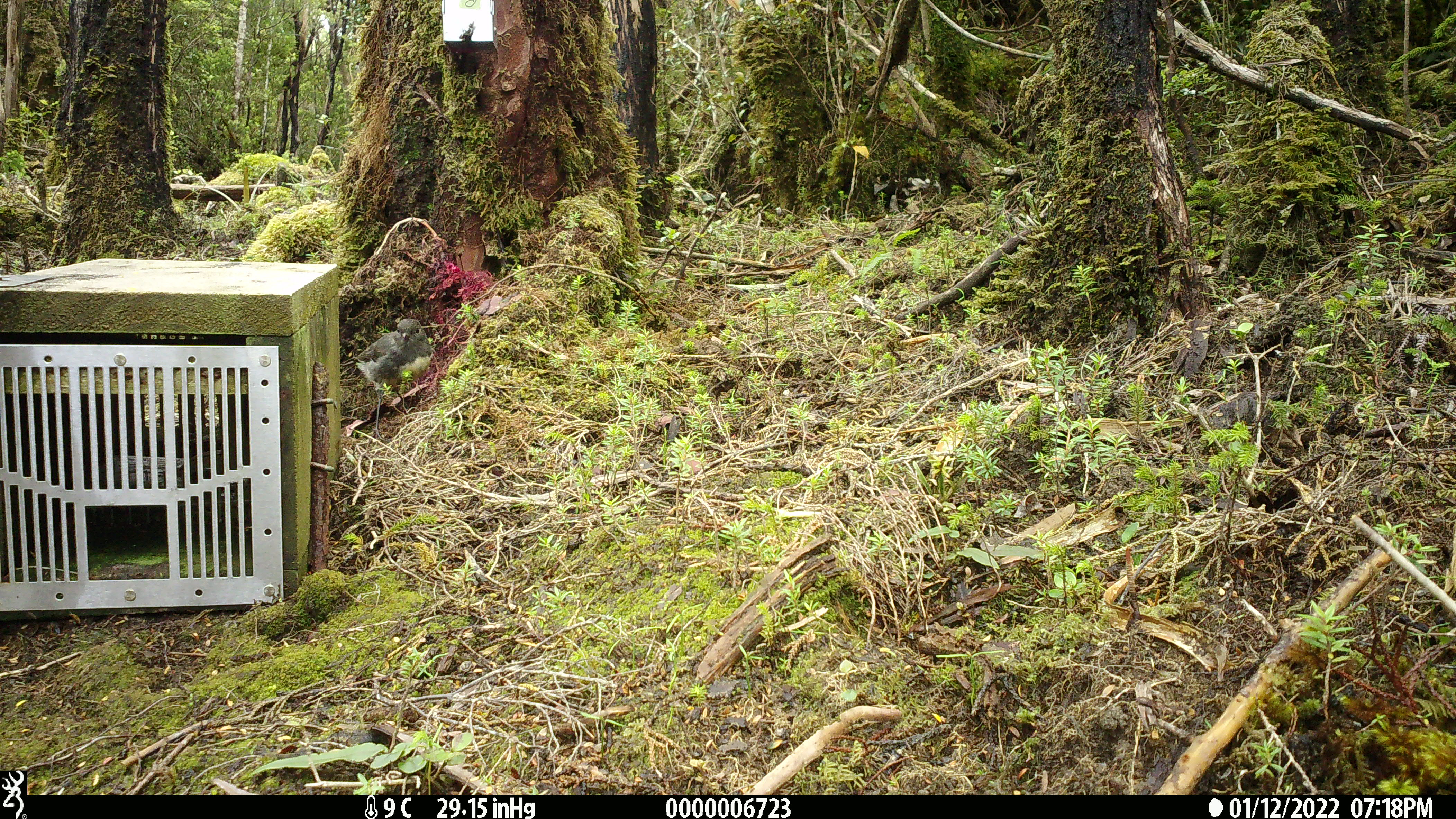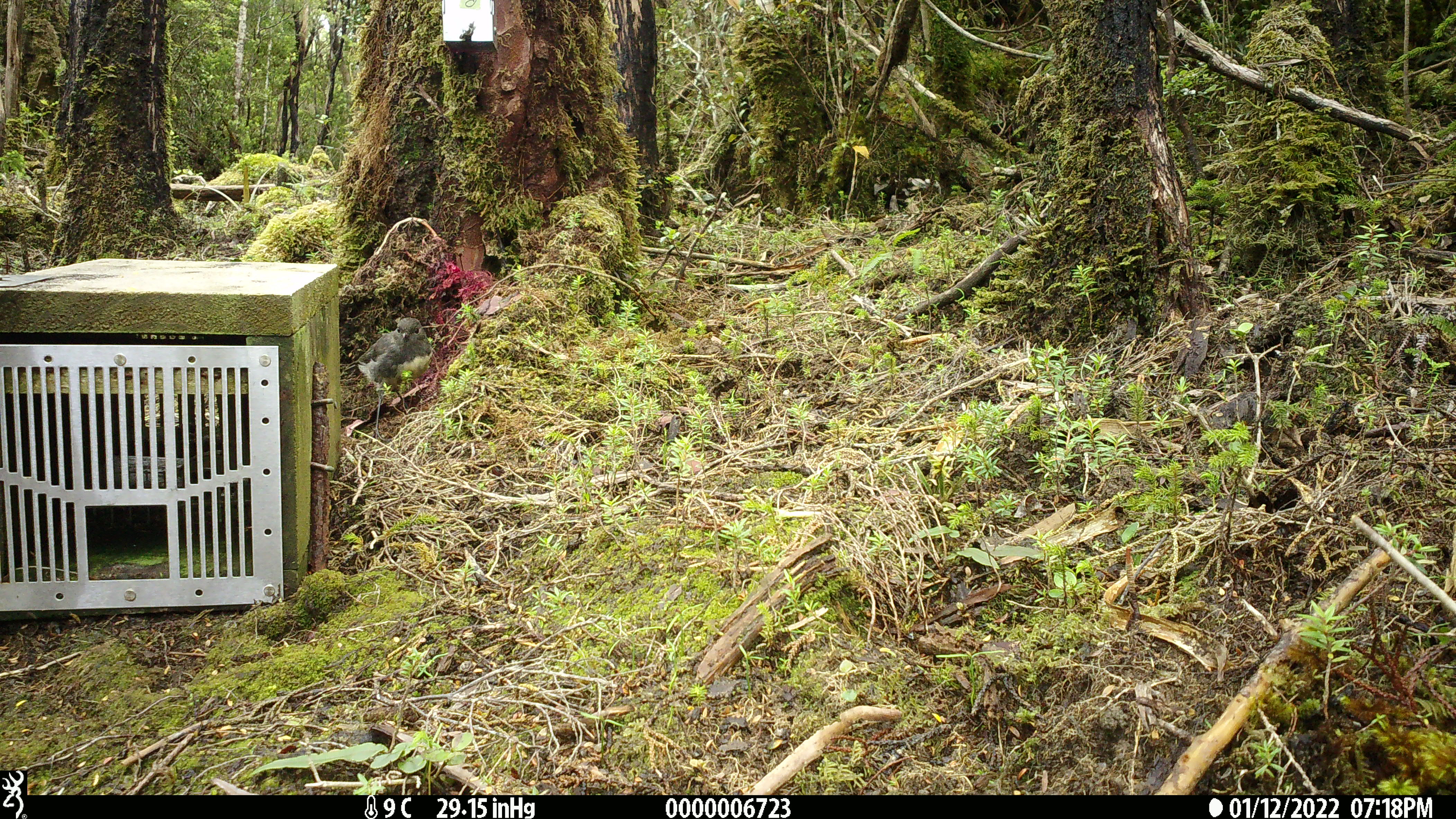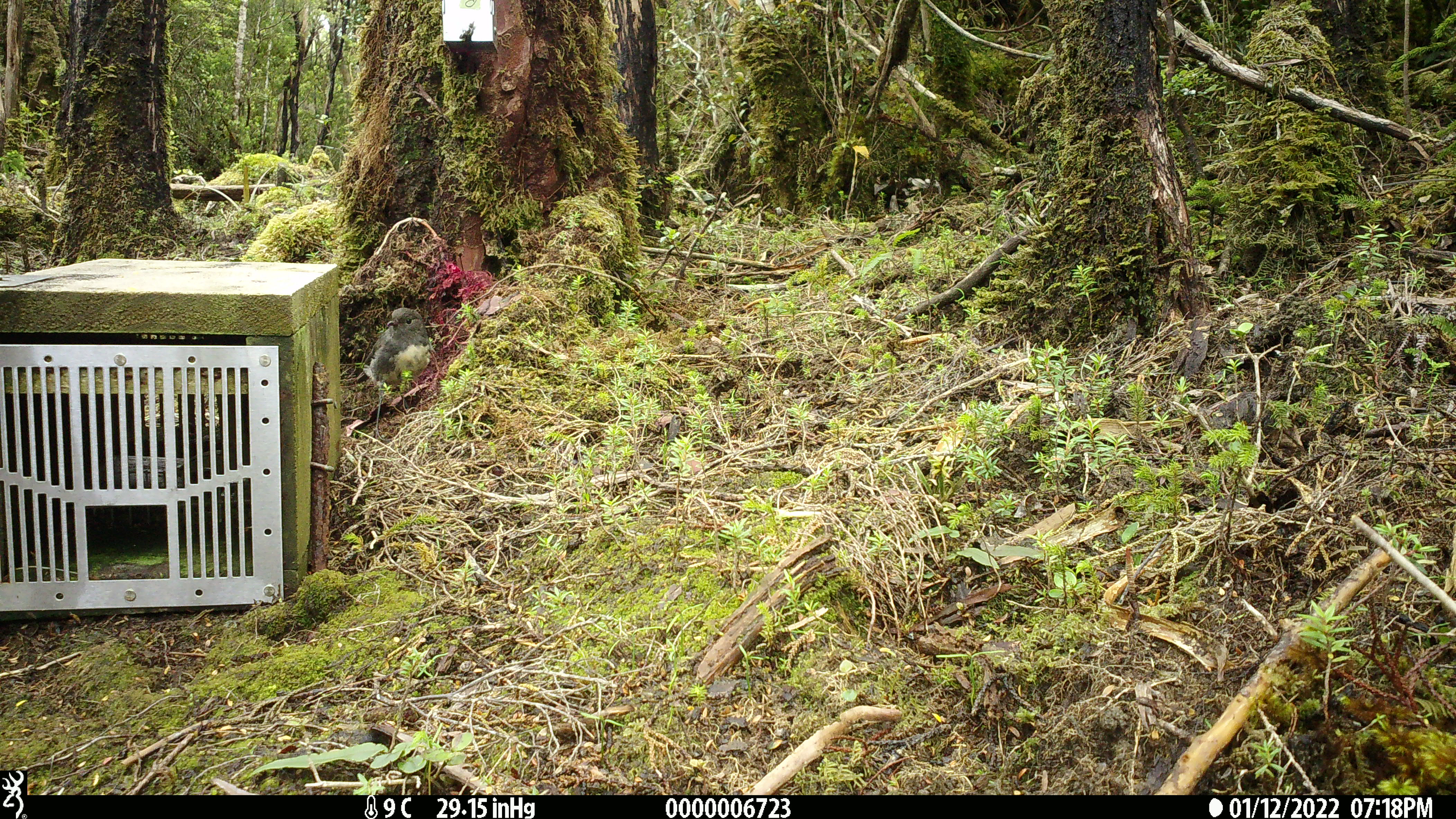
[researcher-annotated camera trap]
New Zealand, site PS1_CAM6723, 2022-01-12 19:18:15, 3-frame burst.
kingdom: Animalia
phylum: Chordata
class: Aves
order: Passeriformes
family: Petroicidae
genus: Petroica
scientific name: Petroica australis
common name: new zealand robin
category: robin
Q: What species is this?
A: Robin (new zealand robin) (Petroica australis).